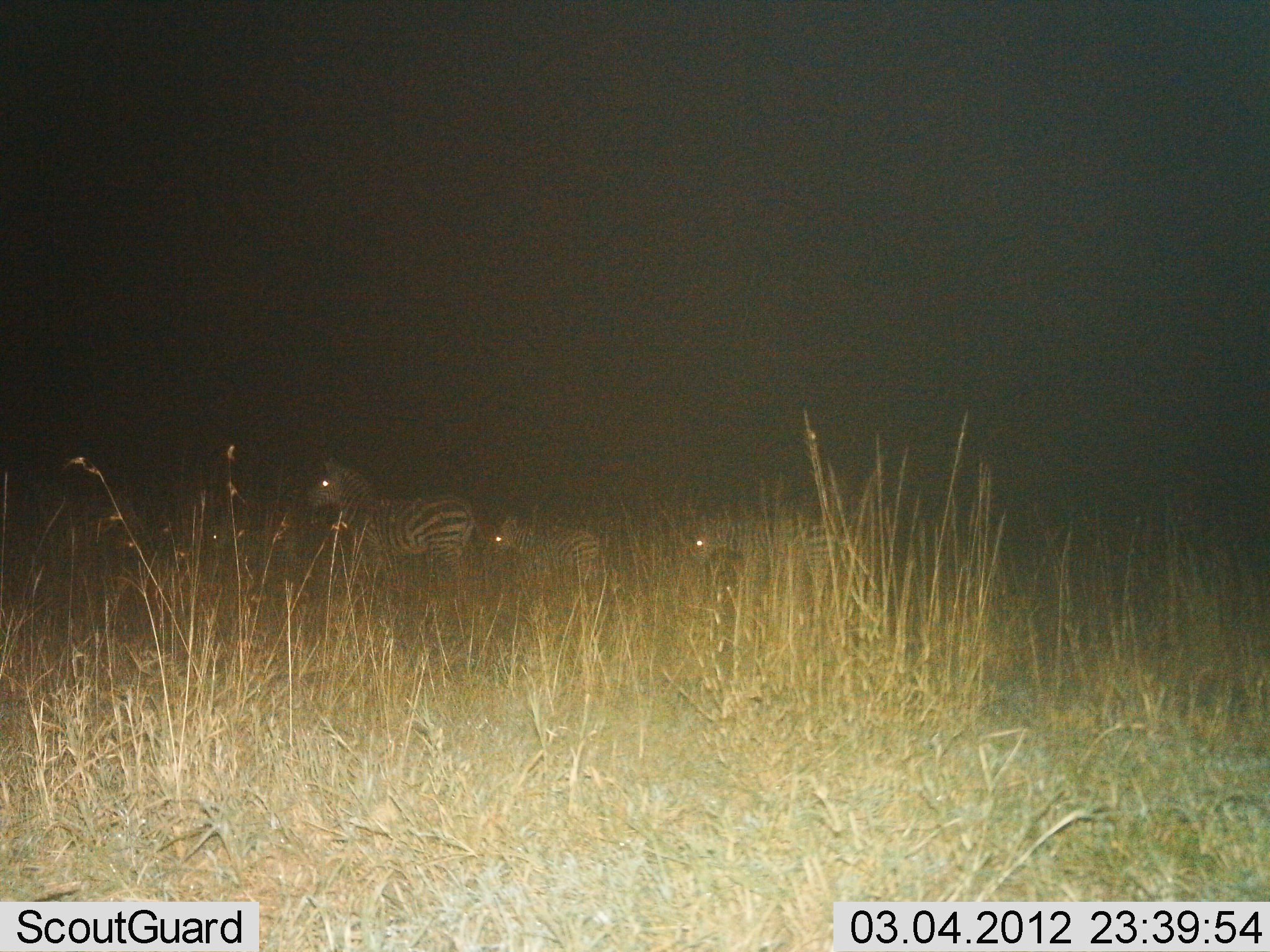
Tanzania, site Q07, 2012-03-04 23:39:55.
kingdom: Animalia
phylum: Chordata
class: Mammalia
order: Perissodactyla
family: Equidae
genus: Equus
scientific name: Equus quagga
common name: plains zebra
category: zebra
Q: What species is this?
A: Zebra (plains zebra) (Equus quagga).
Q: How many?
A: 3.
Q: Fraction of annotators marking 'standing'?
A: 52%.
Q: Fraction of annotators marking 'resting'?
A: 10%.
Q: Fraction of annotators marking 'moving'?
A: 52%.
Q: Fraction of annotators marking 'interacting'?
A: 0%.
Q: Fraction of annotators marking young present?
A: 43%.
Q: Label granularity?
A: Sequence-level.